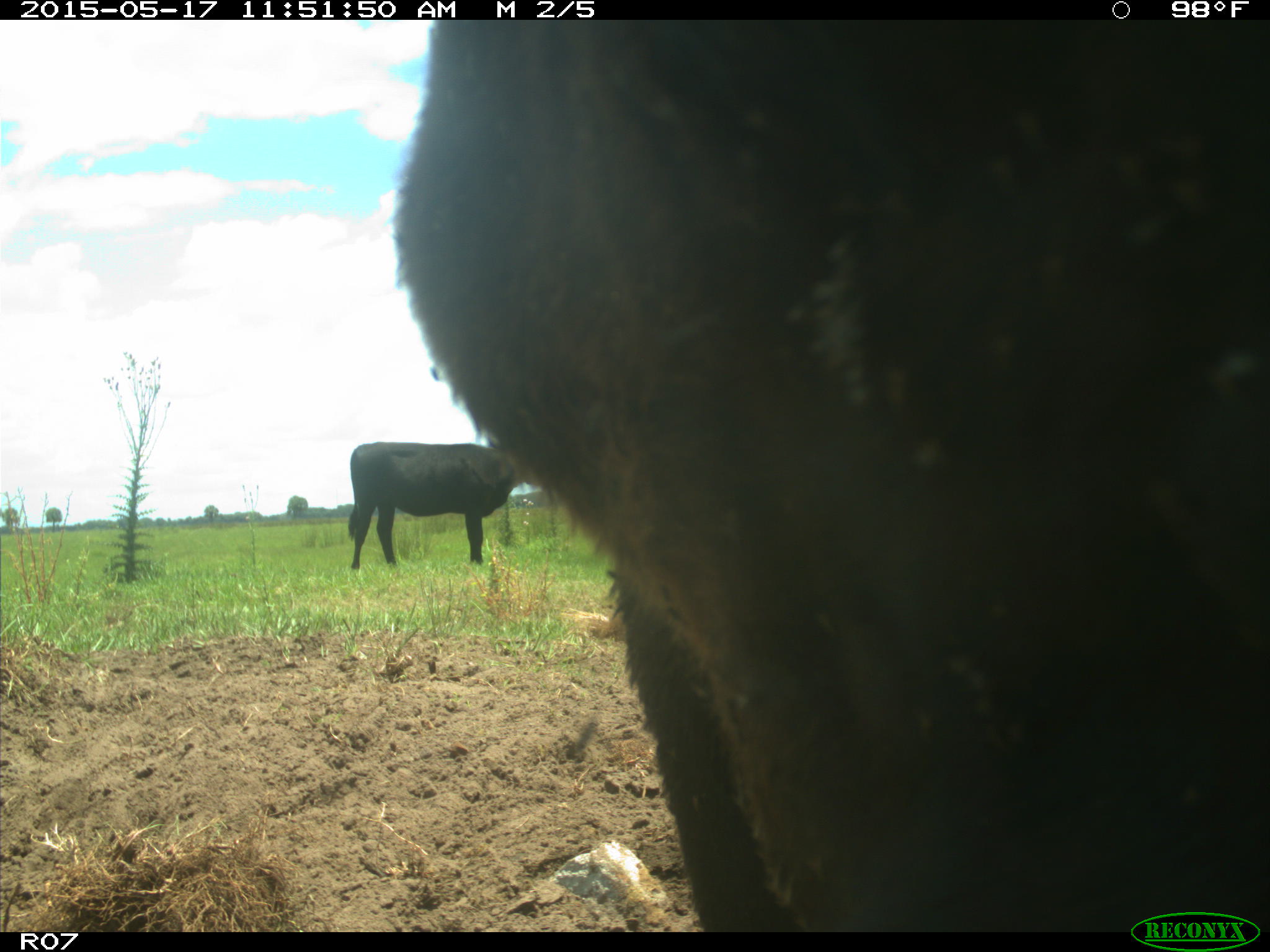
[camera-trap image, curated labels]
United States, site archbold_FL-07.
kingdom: Animalia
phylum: Chordata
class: Mammalia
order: Artiodactyla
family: Bovidae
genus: Bos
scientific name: Bos taurus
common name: domestic cow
Bos taurus (domestic cow).